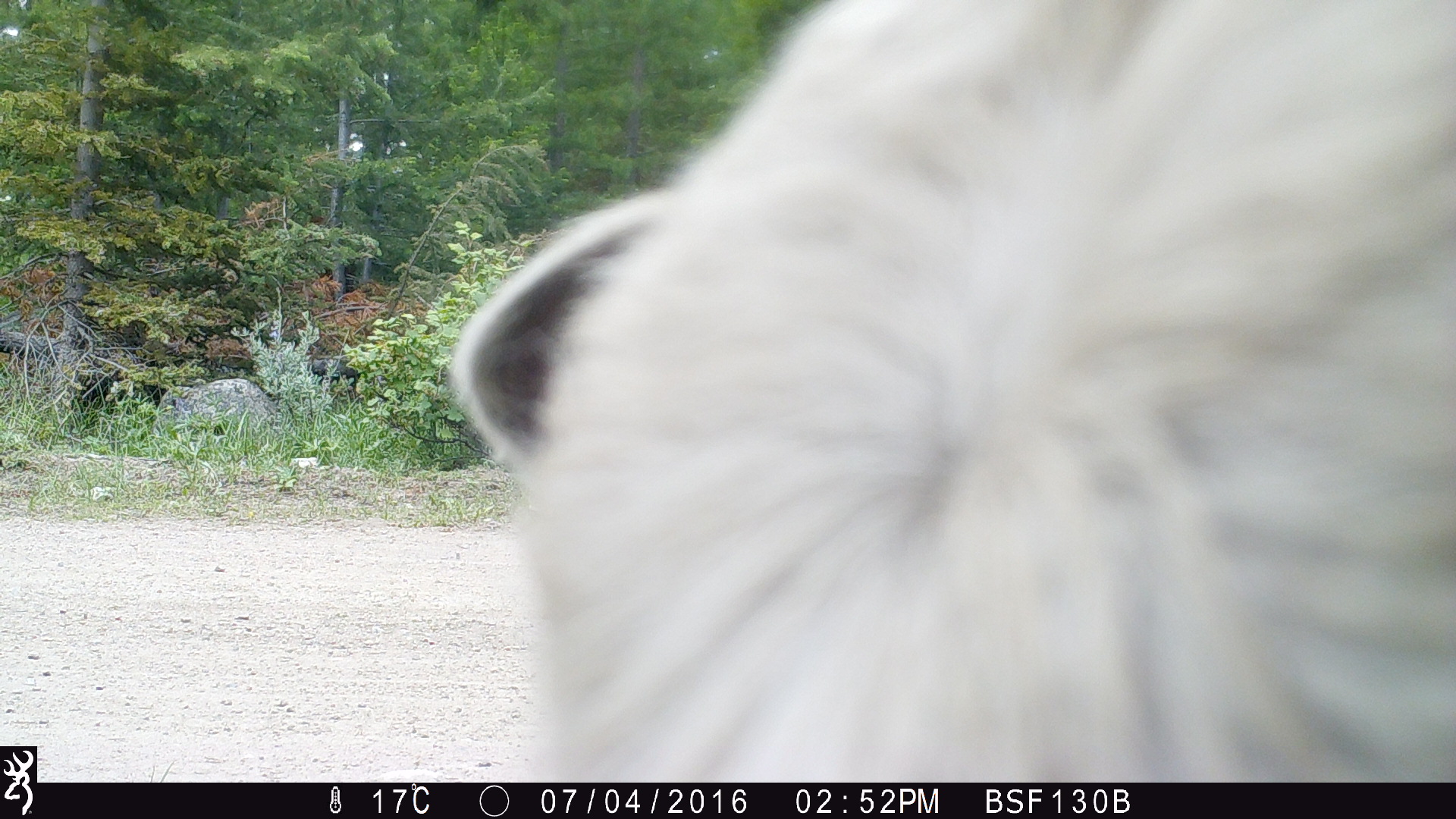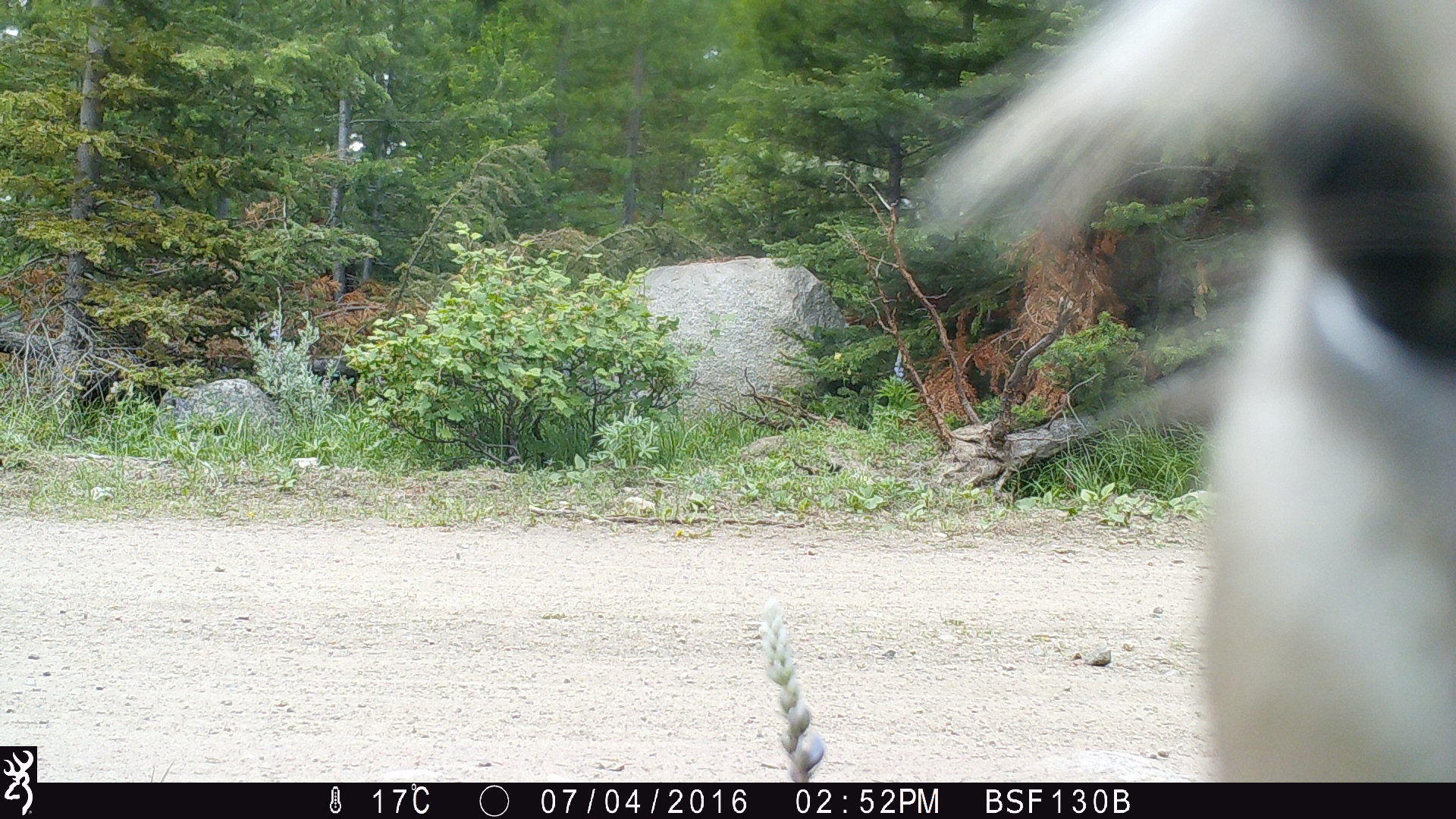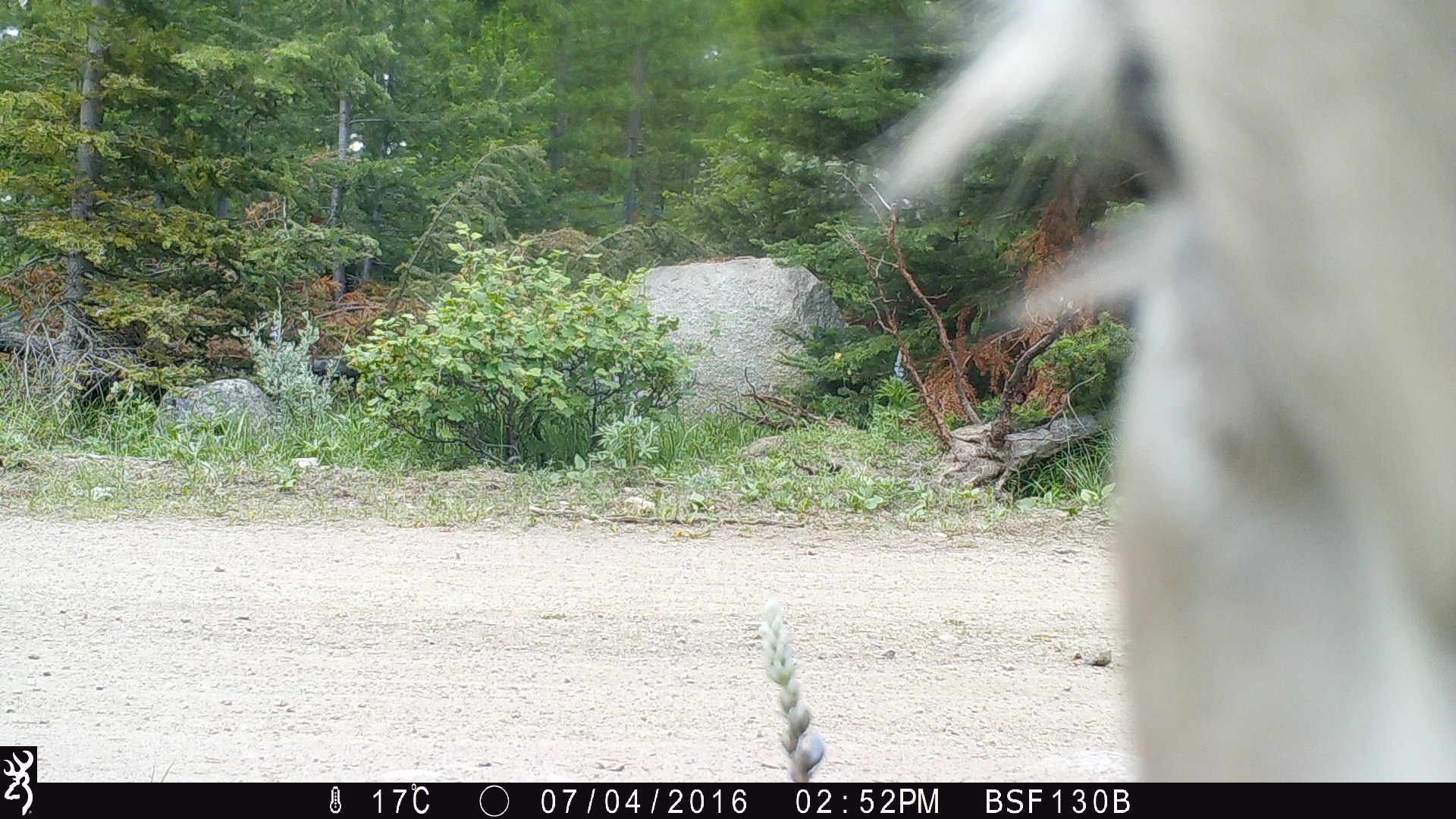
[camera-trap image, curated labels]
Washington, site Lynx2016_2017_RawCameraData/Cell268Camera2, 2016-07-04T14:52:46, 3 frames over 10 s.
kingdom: Animalia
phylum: Chordata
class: Mammalia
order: Artiodactyla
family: Bovidae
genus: Bos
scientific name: Bos taurus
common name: domestic cattle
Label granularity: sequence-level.